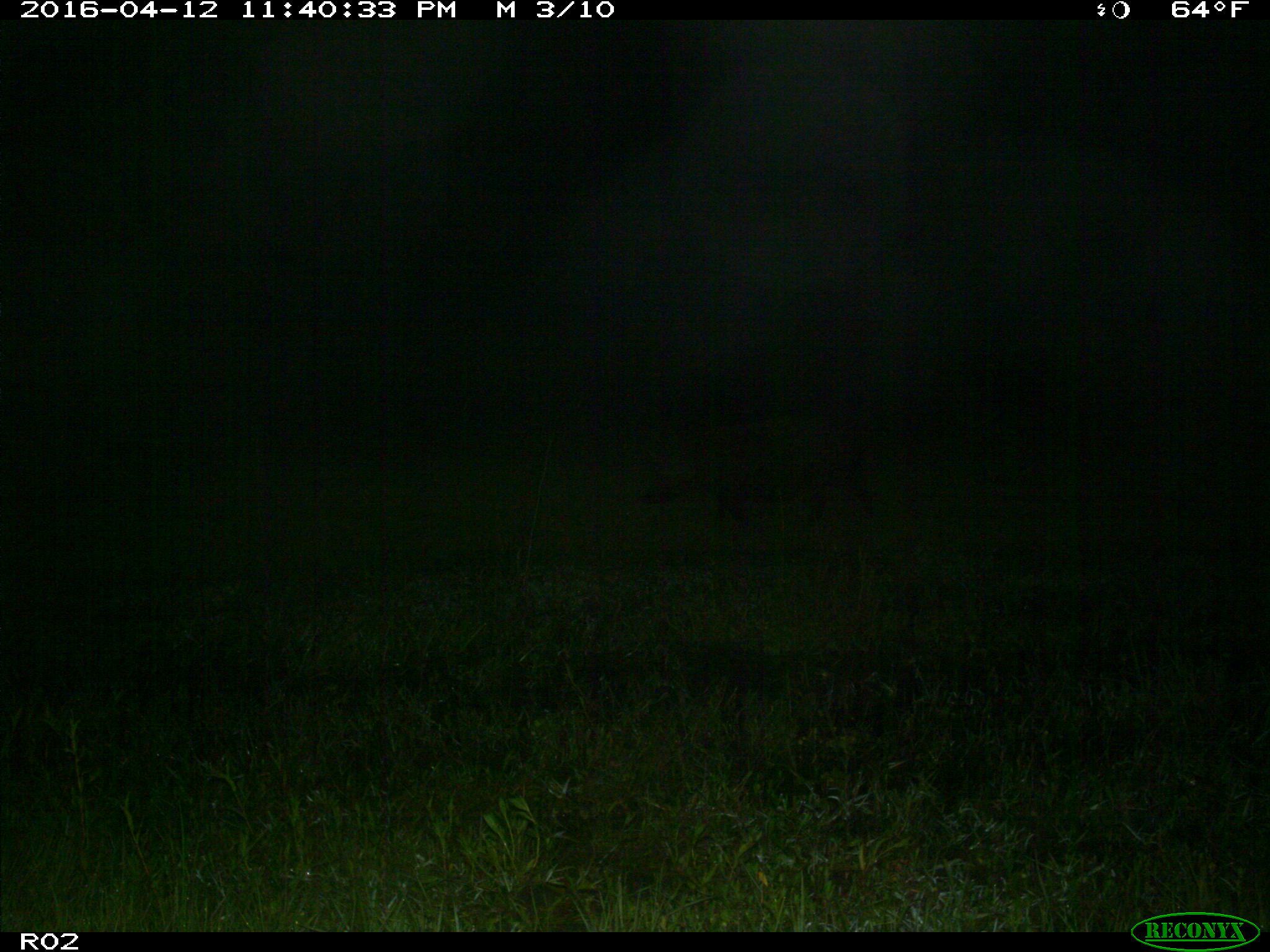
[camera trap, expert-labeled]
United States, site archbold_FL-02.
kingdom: Animalia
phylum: Chordata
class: Mammalia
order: Artiodactyla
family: Suidae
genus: Sus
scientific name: Sus scrofa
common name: wild boar